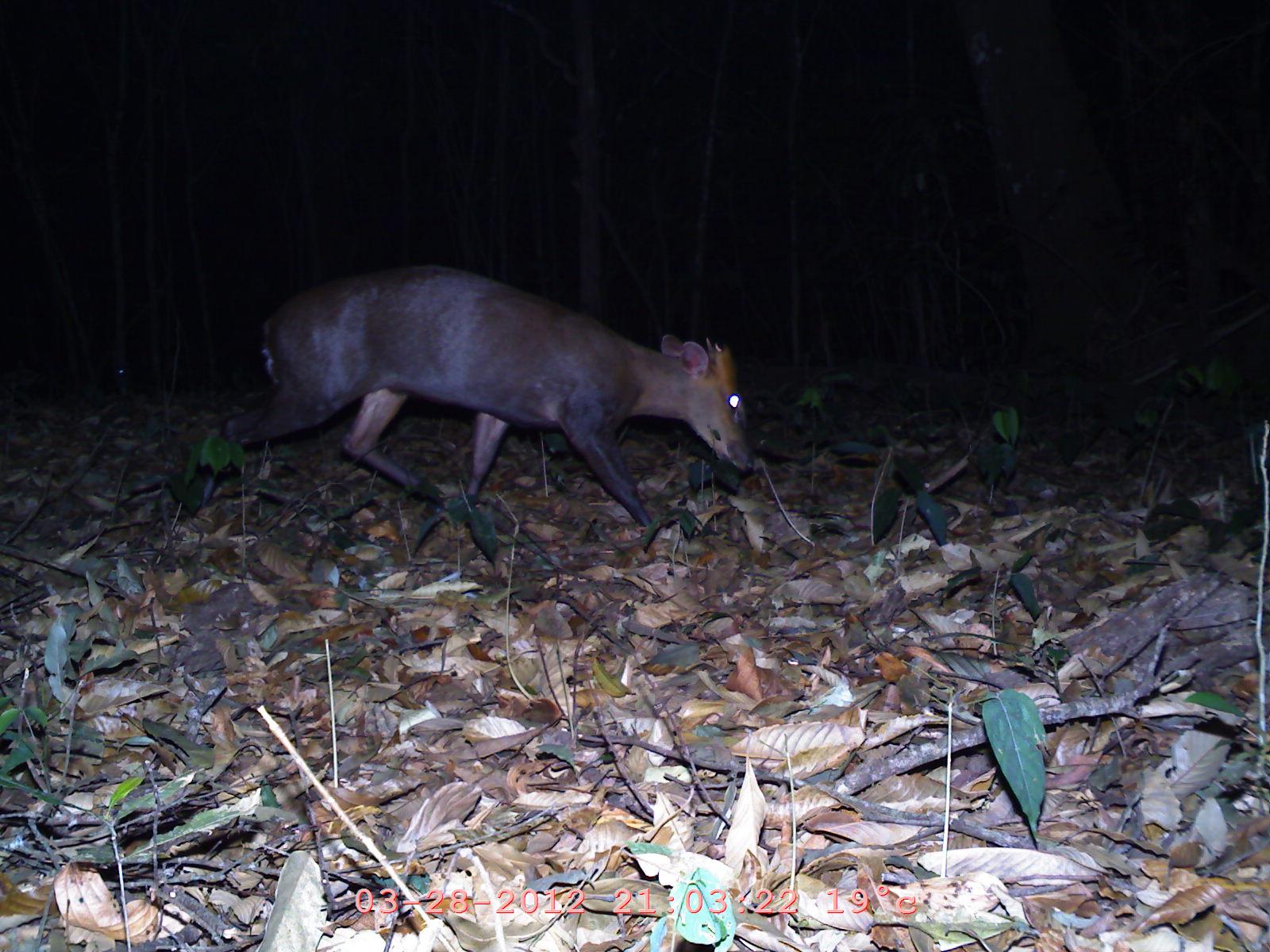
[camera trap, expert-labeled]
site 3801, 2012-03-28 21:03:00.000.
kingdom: Animalia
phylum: Chordata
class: Mammalia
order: Artiodactyla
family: Cervidae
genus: Muntiacus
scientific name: Muntiacus muntjak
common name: southern red muntjac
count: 1